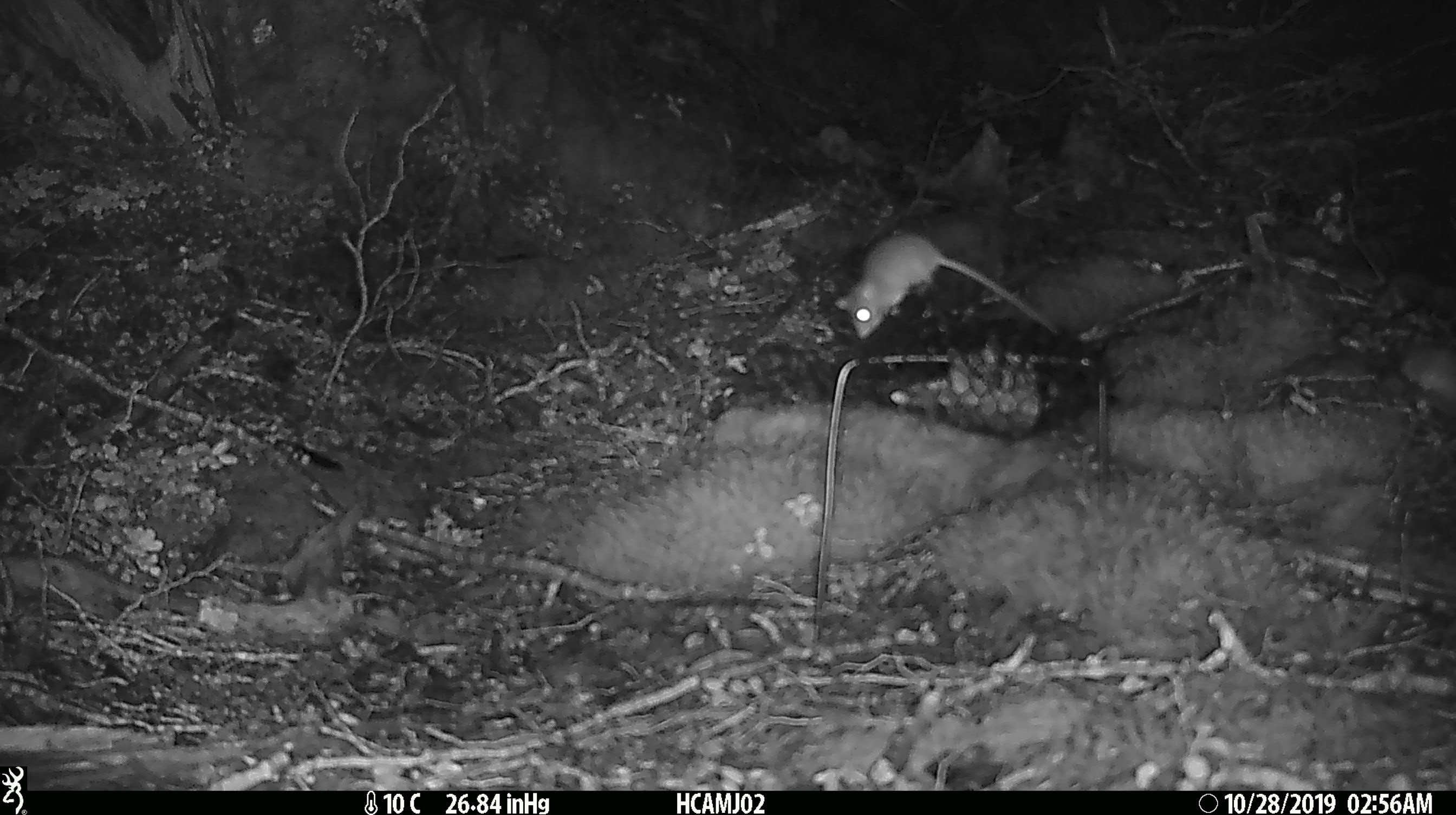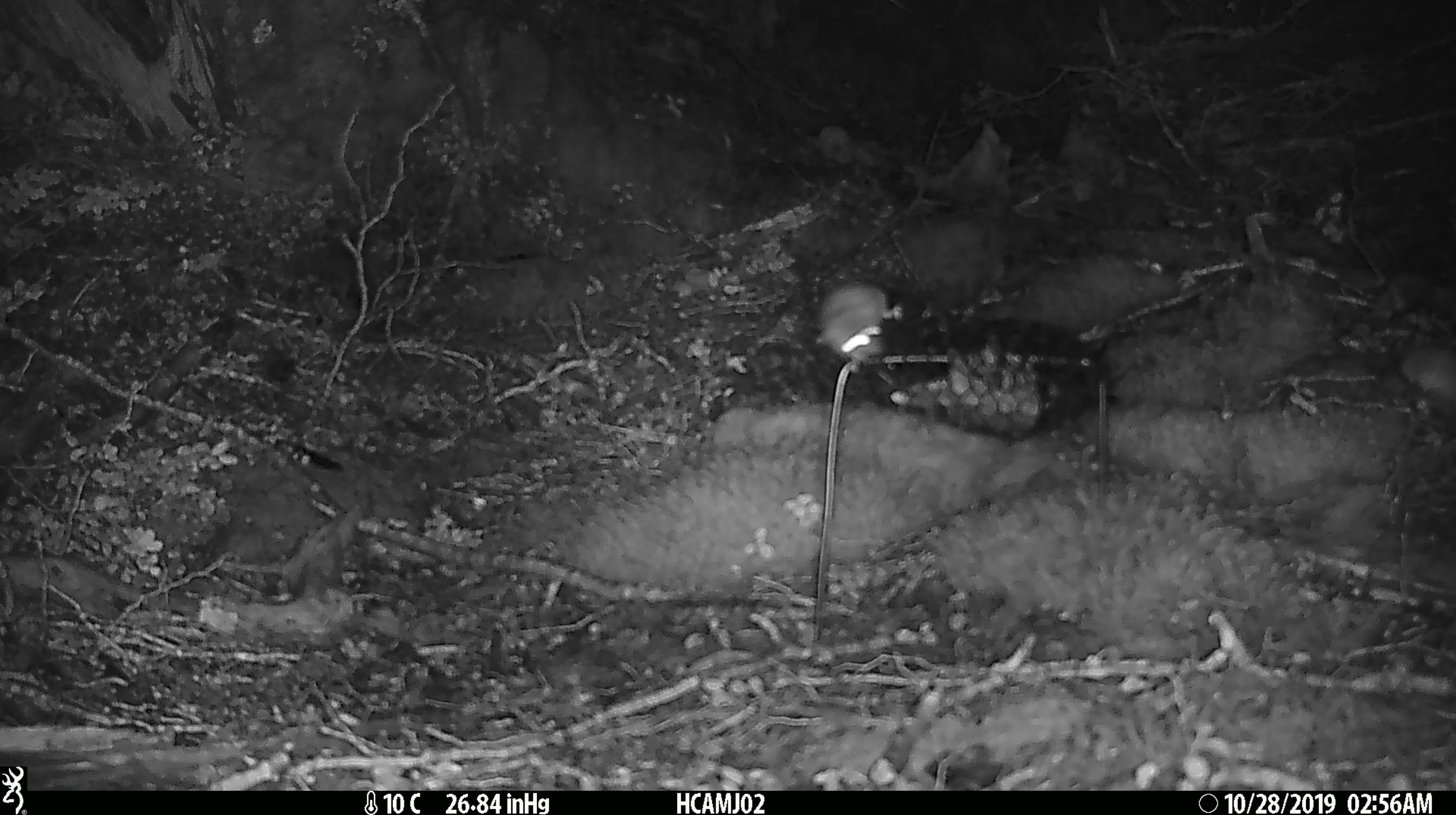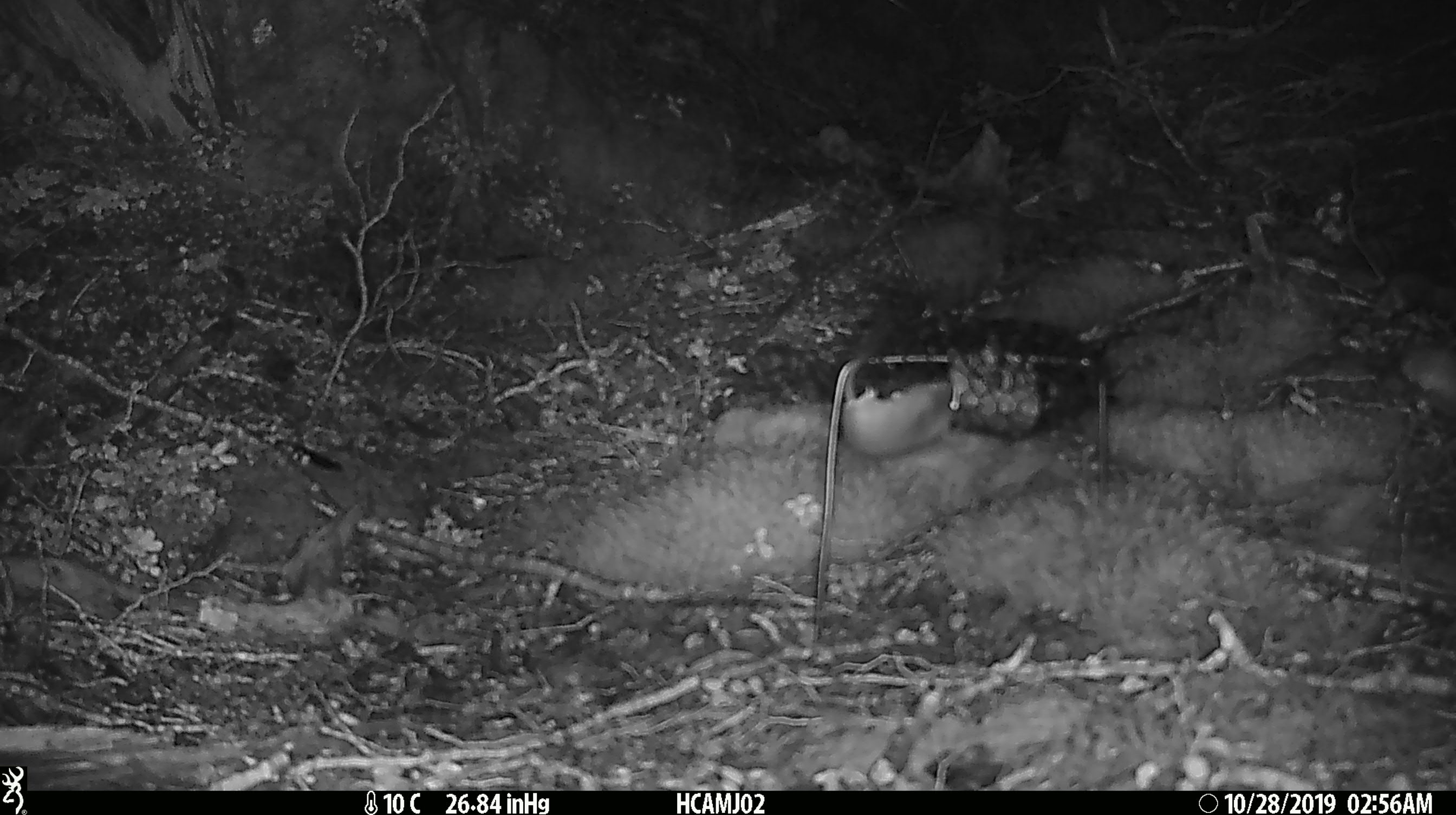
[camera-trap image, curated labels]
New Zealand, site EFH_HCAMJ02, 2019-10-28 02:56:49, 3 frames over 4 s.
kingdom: Animalia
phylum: Chordata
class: Mammalia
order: Rodentia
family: Muridae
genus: Mus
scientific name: Mus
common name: mouse